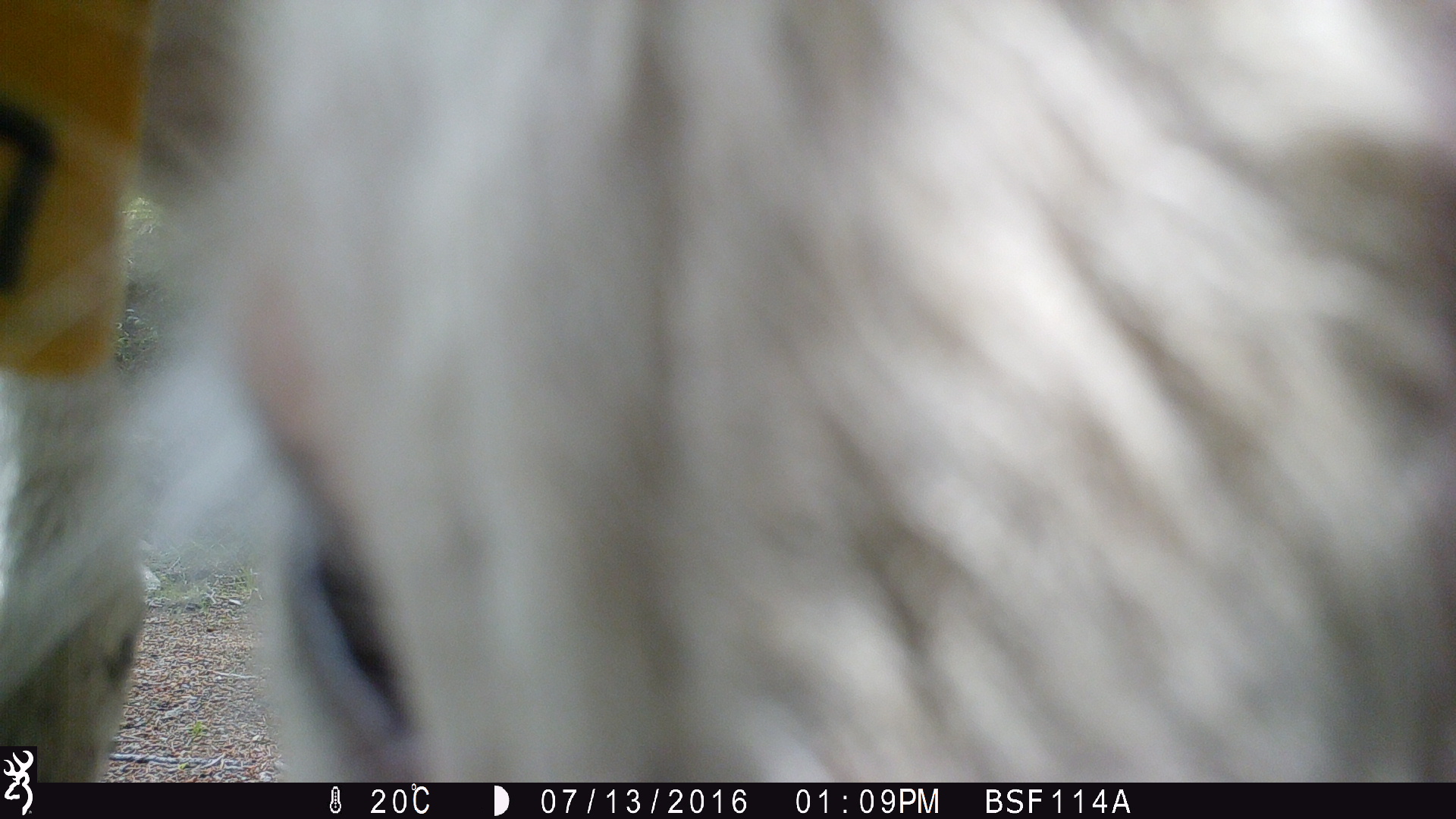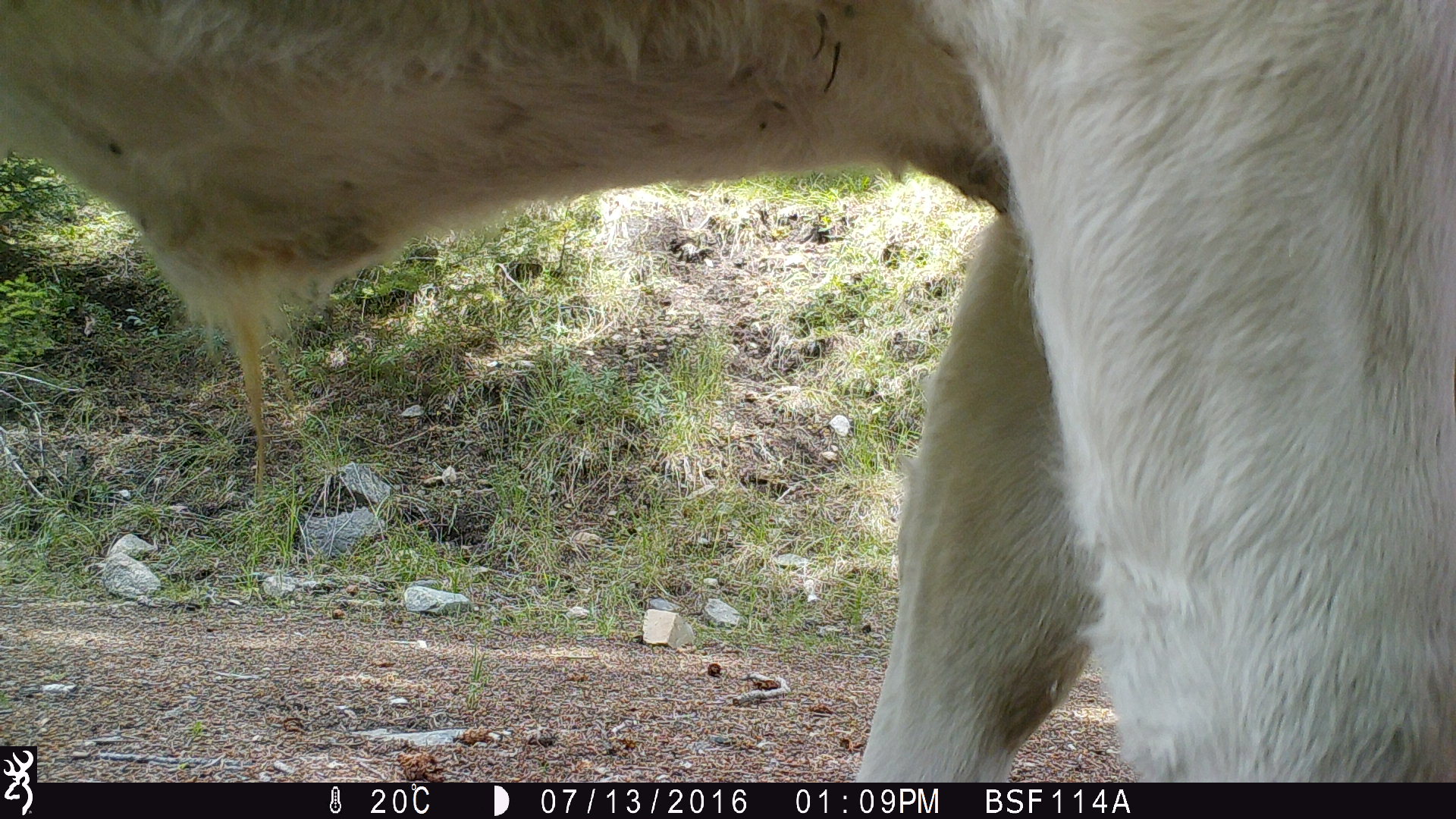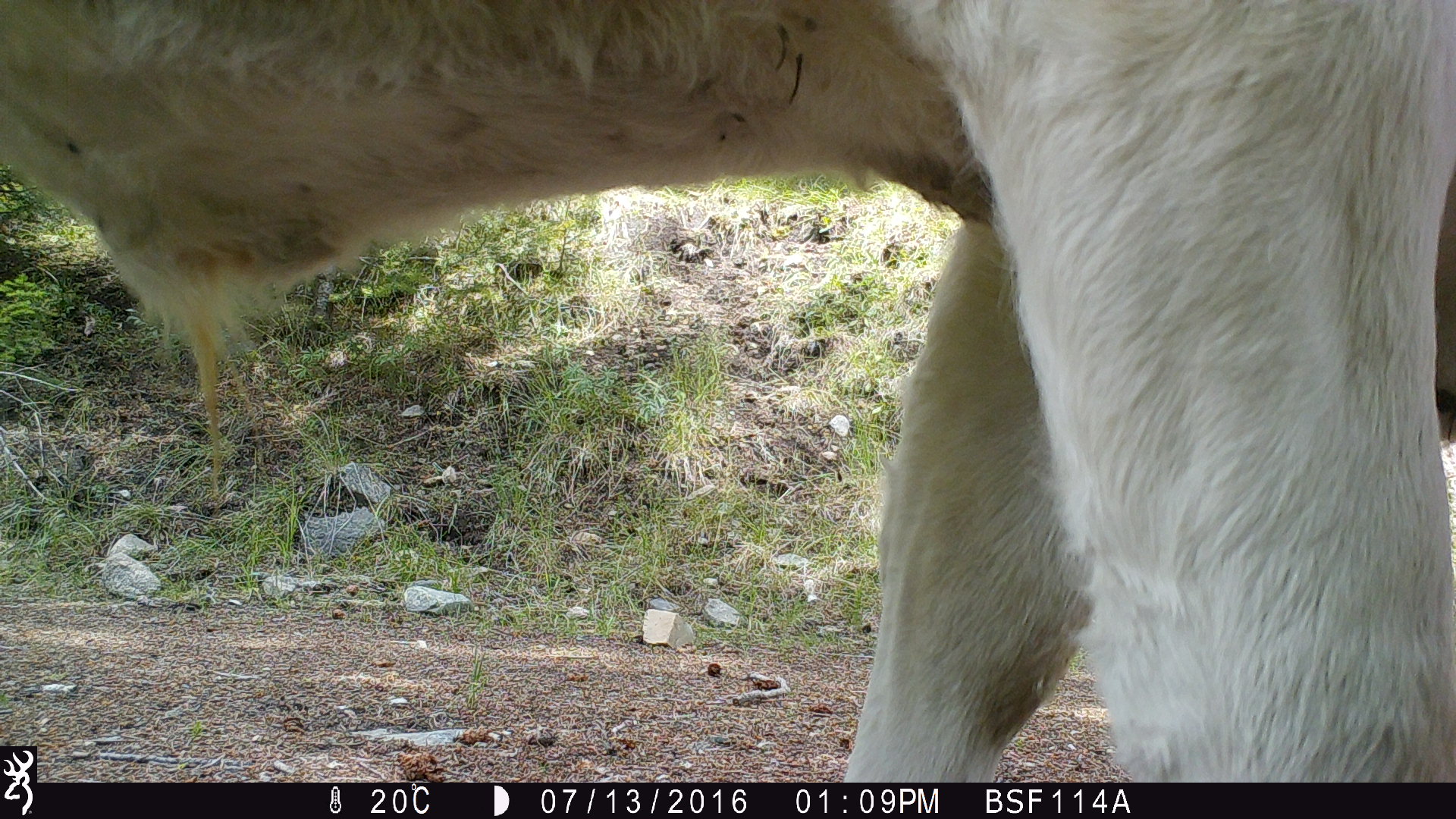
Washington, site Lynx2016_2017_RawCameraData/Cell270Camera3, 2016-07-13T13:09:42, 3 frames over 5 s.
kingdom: Animalia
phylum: Chordata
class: Mammalia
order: Artiodactyla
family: Bovidae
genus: Bos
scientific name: Bos taurus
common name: domestic cattle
Domestic cattle (Bos taurus). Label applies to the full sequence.